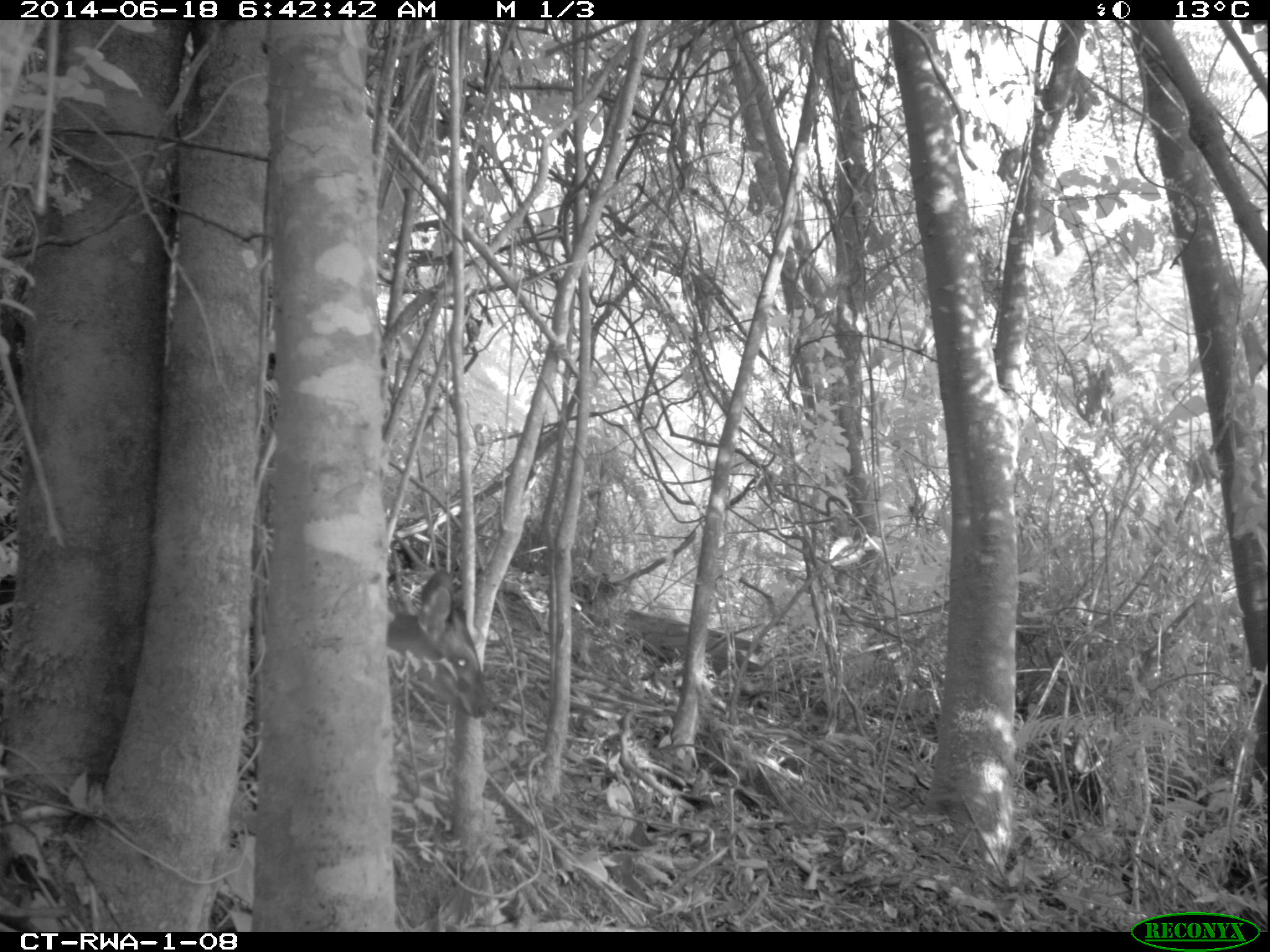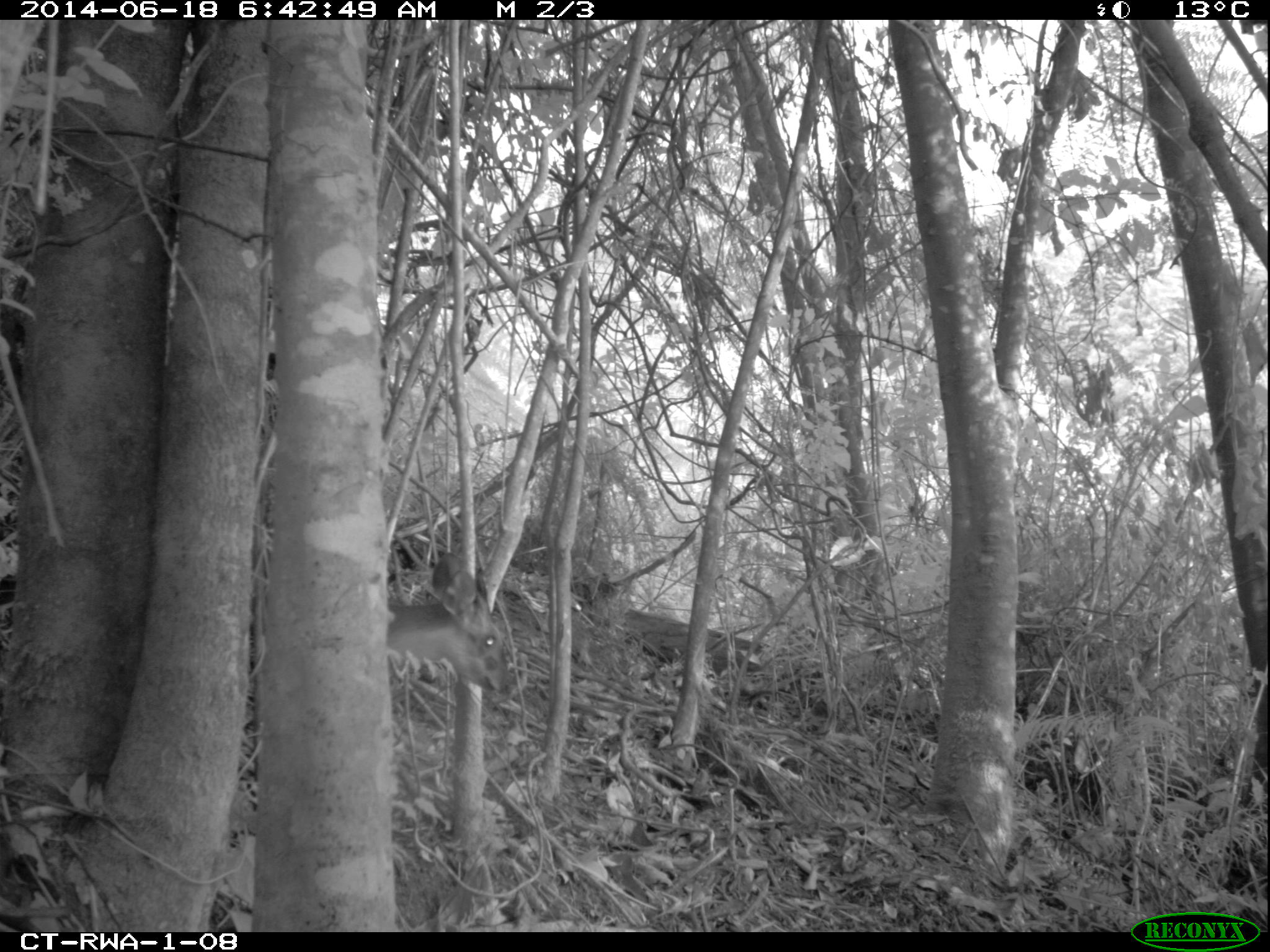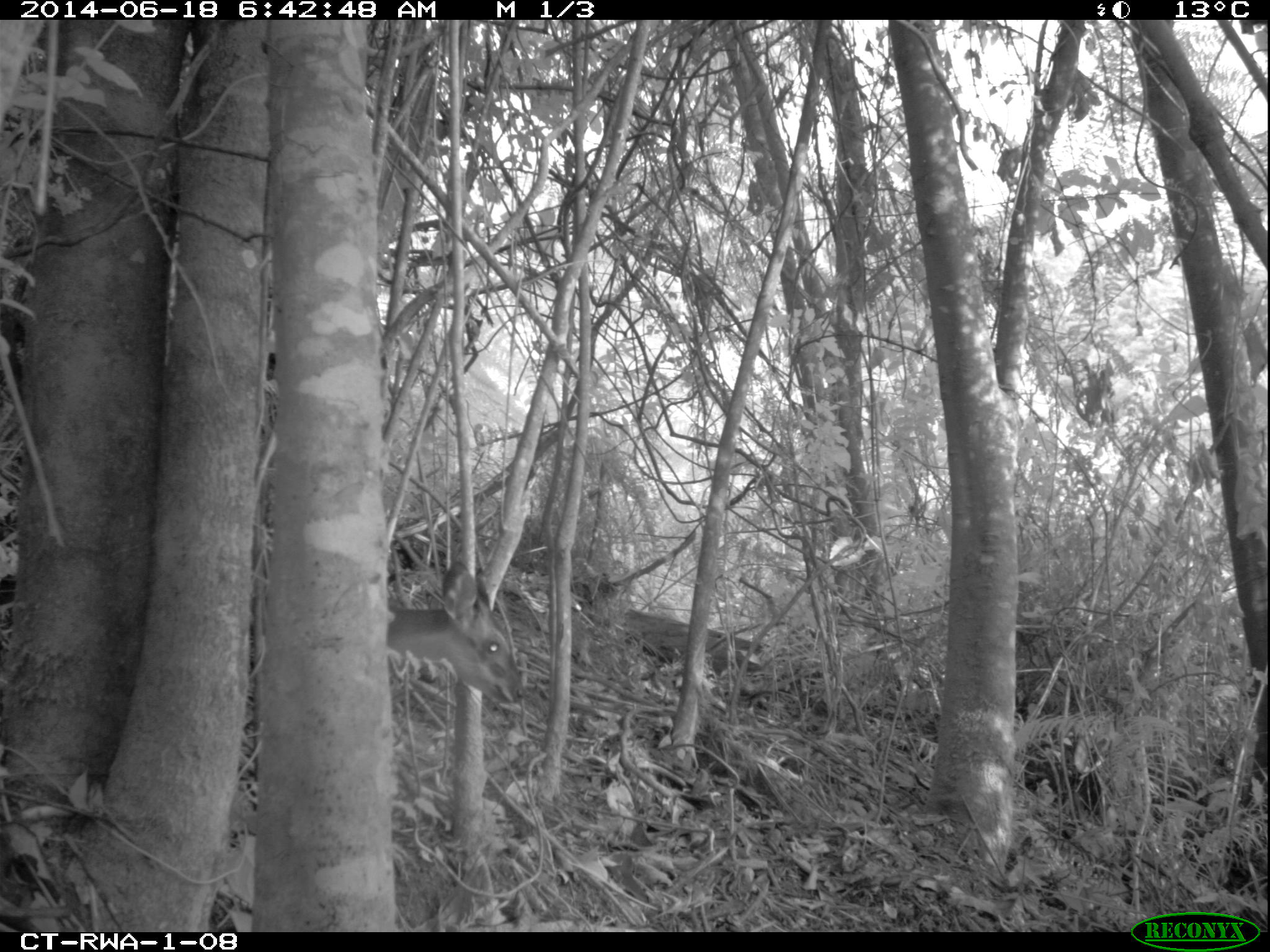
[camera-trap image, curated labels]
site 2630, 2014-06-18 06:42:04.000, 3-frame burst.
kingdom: Animalia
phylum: Chordata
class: Mammalia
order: Artiodactyla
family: Bovidae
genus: Cephalophus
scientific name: Cephalophus nigrifrons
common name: black-fronted duiker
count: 1